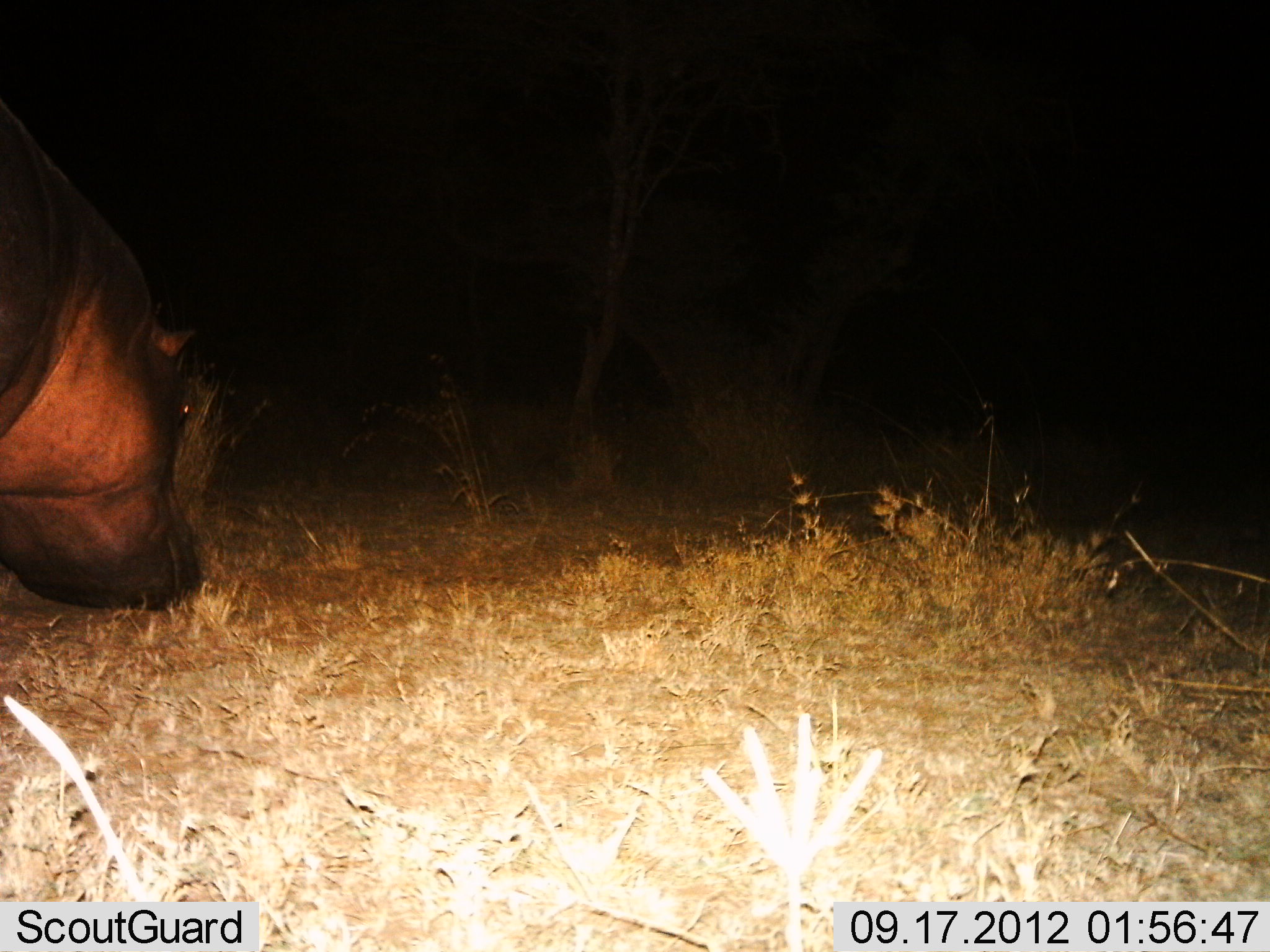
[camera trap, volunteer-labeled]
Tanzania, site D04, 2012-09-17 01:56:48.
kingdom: Animalia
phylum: Chordata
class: Mammalia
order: Artiodactyla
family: Hippopotamidae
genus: Hippopotamus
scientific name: Hippopotamus amphibius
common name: hippopotamus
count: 1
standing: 30%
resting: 0%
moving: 30%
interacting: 0%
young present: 0%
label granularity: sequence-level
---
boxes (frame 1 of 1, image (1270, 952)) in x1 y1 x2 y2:
animal: 0 94 200 611